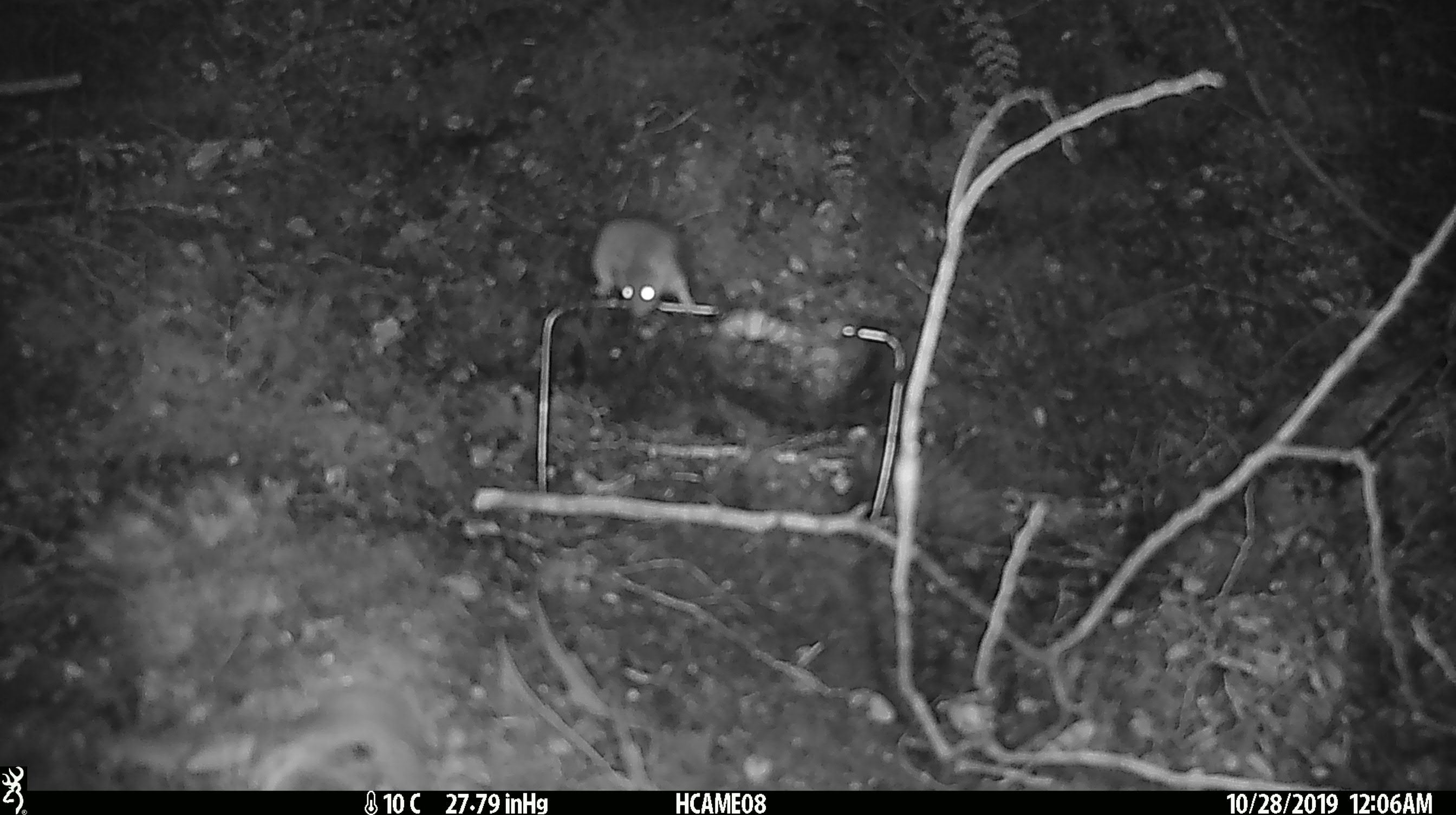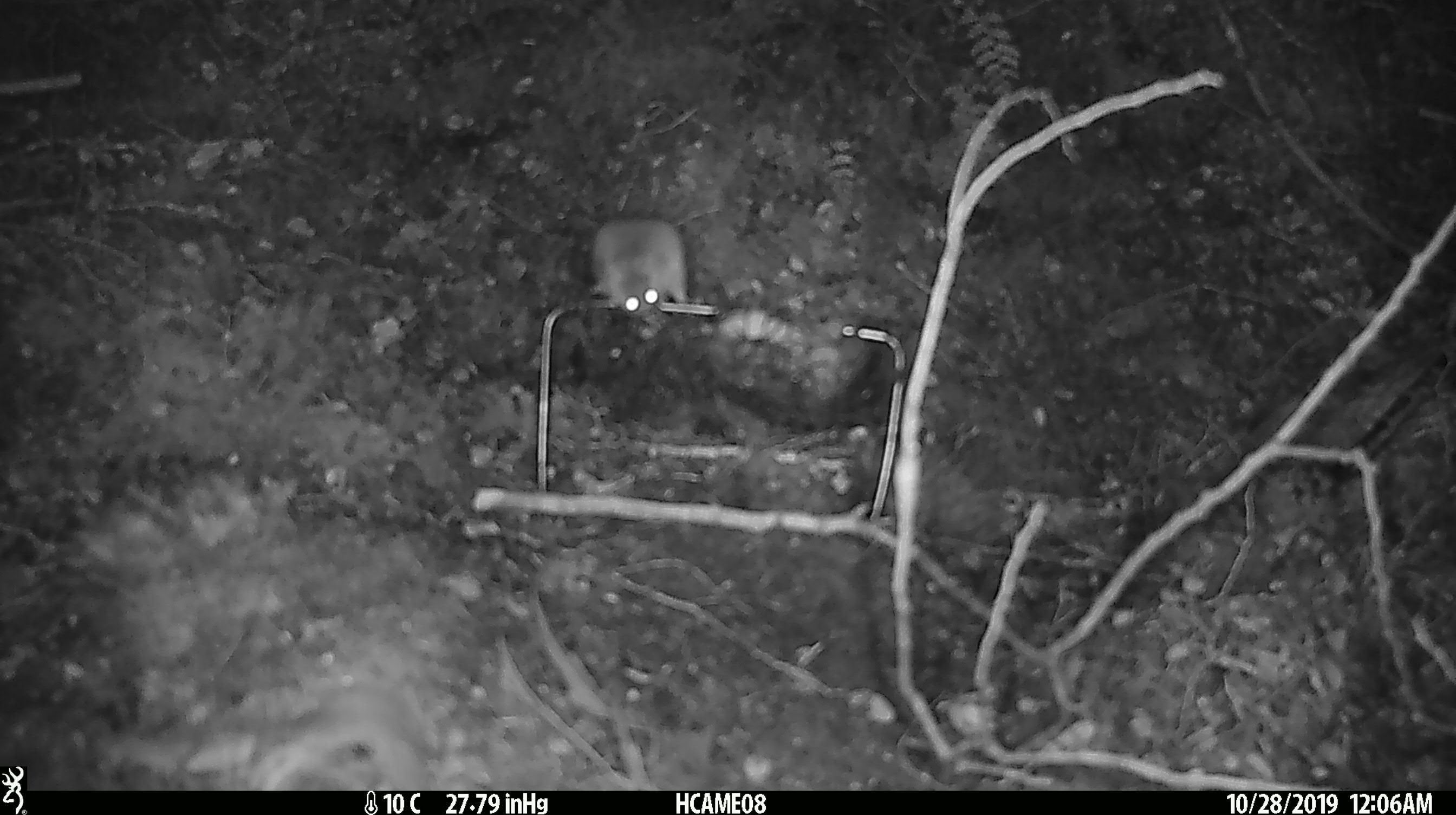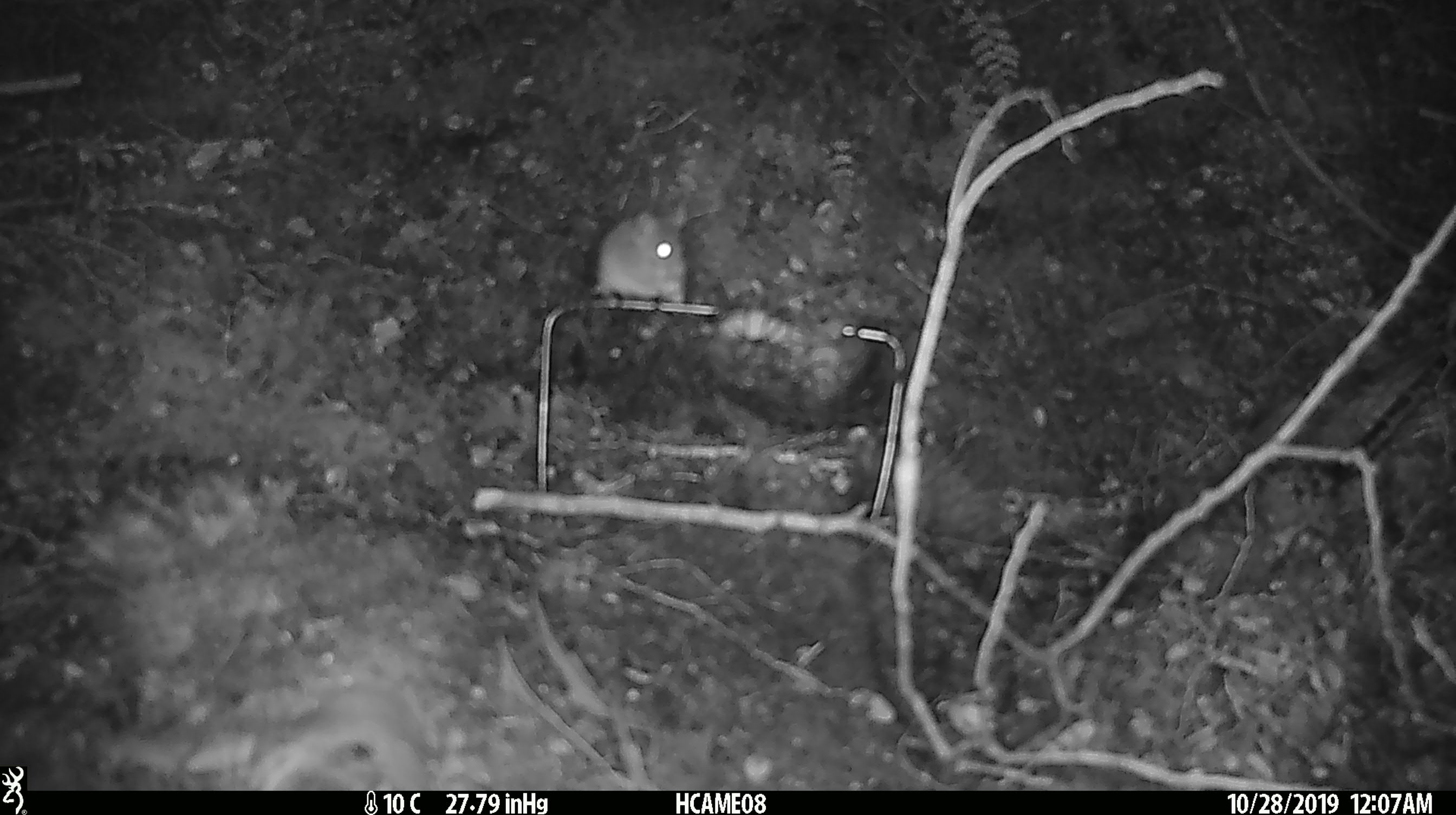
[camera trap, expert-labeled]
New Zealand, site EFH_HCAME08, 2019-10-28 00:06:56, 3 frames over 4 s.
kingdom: Animalia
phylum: Chordata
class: Mammalia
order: Rodentia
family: Muridae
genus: Mus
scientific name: Mus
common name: mouse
Mouse (Mus).